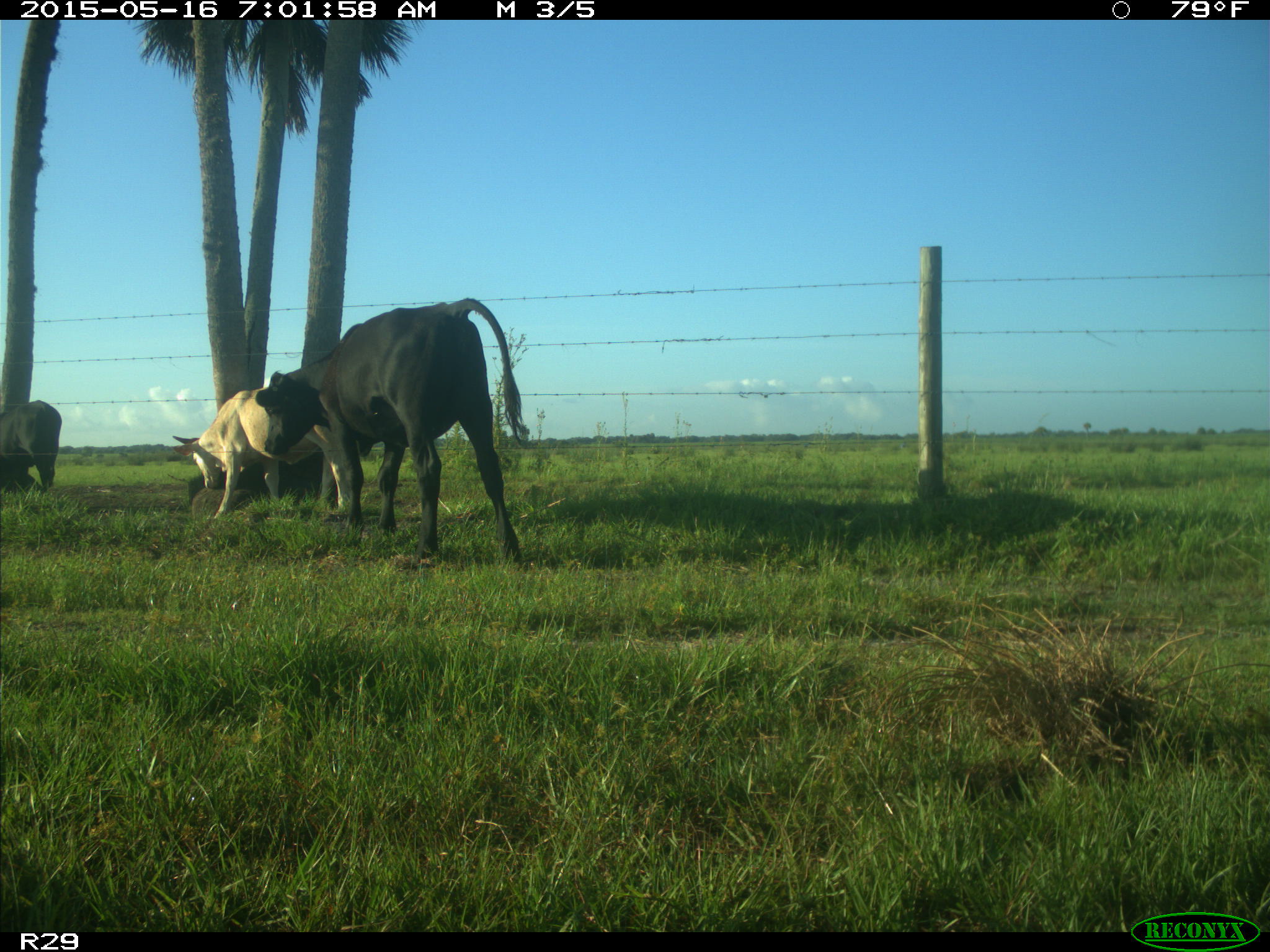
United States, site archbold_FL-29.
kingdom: Animalia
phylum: Chordata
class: Mammalia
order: Artiodactyla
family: Bovidae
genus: Bos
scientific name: Bos taurus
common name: domestic cow